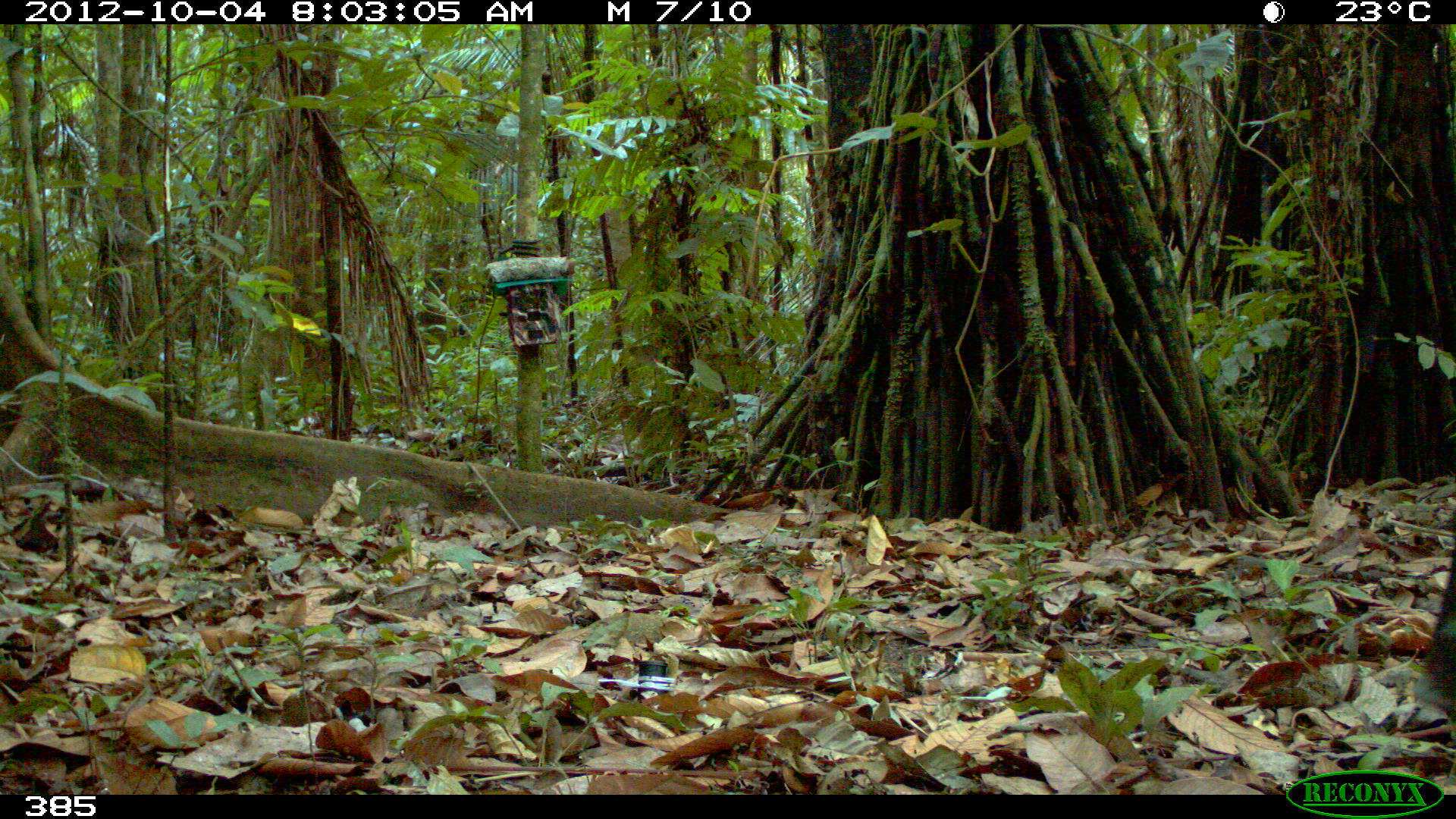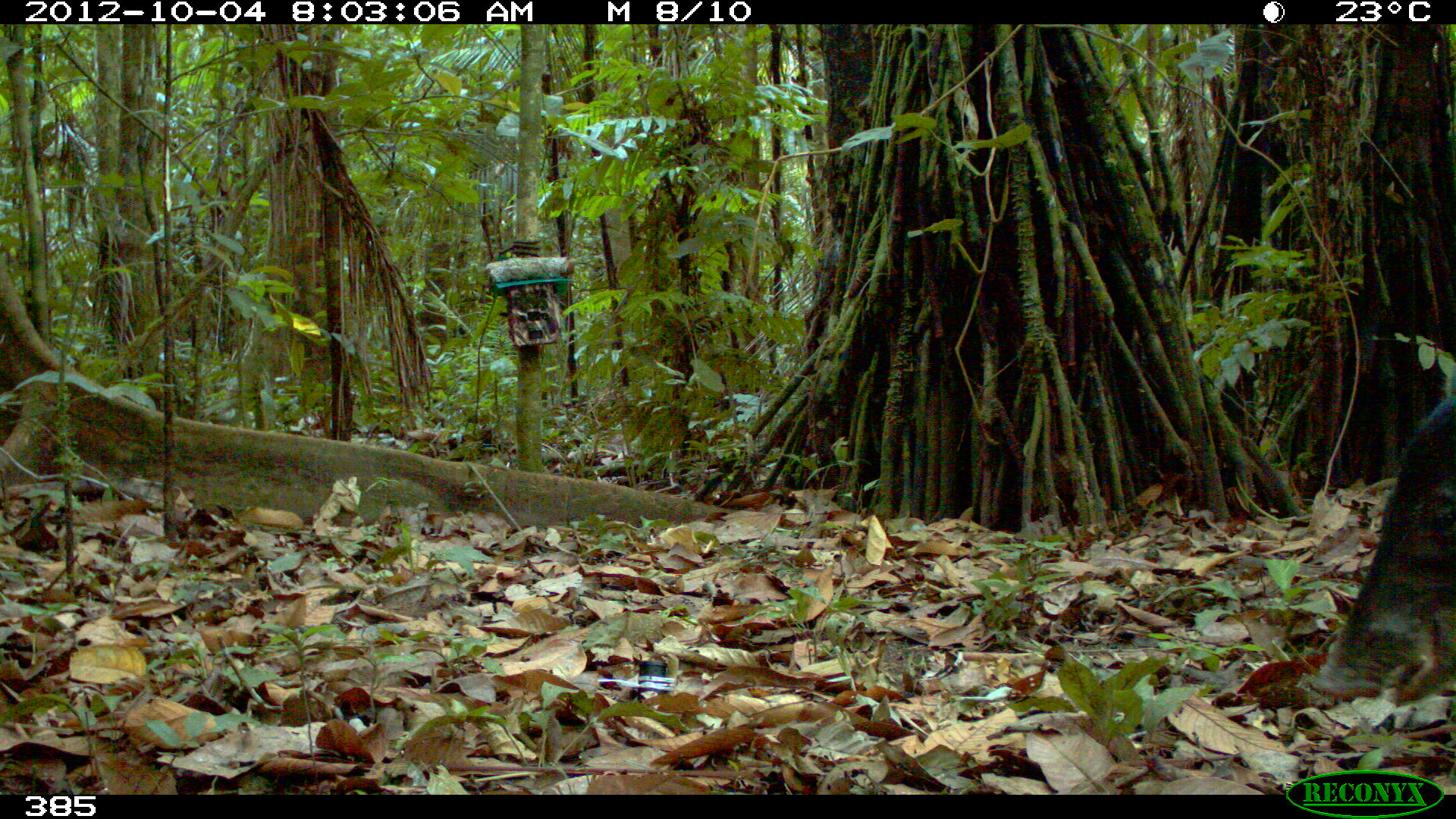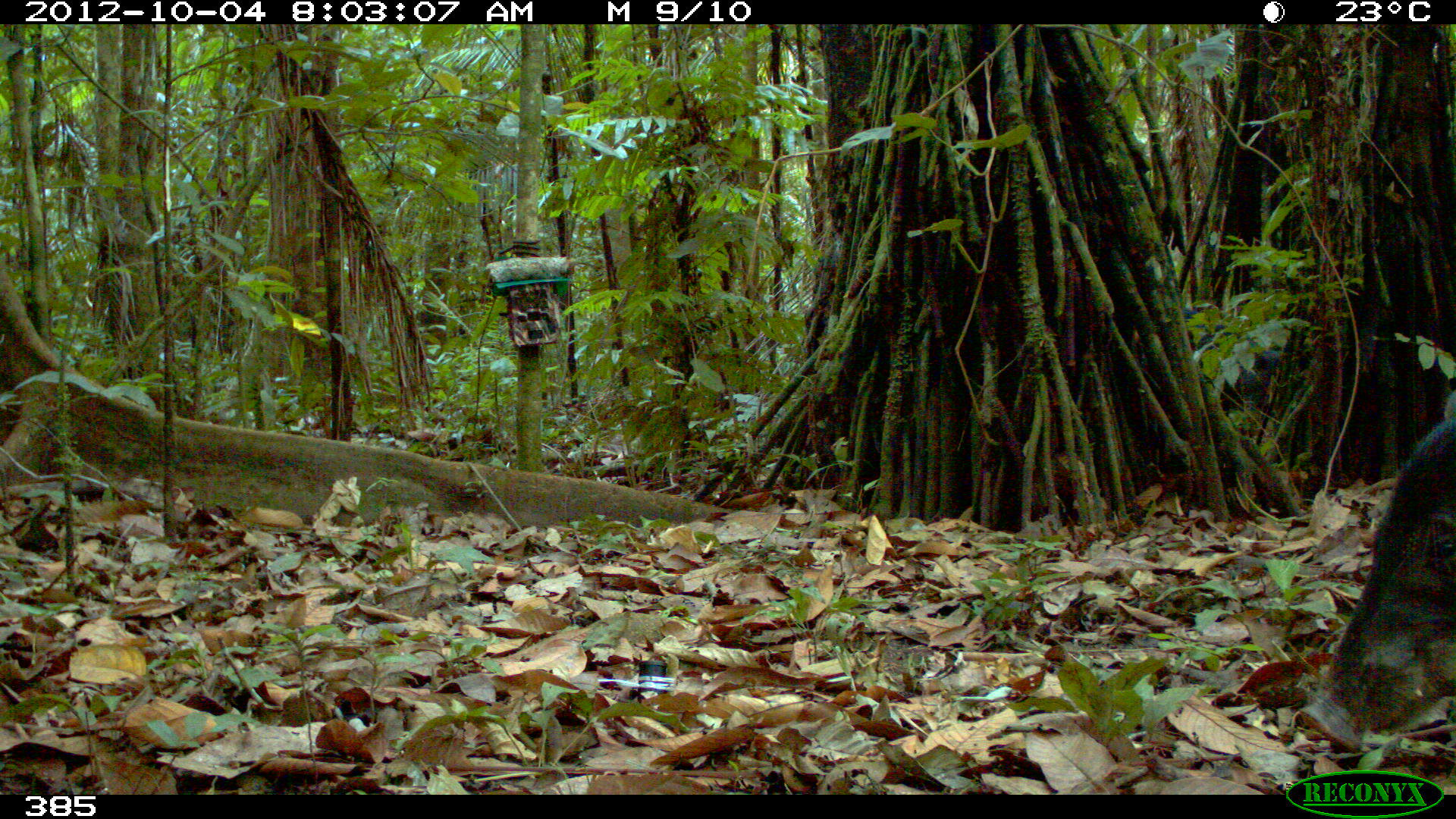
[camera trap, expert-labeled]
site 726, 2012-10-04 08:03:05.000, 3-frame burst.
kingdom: Animalia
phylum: Chordata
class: Mammalia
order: Artiodactyla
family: Tayassuidae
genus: Tayassu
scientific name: Tayassu pecari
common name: white-lipped peccary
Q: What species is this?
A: Tayassu pecari (white-lipped peccary).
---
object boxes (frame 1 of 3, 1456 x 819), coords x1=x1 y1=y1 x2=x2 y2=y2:
tayassu pecari: x1=1409 y1=561 x2=1456 y2=724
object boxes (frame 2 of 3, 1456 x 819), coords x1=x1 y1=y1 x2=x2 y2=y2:
tayassu pecari: x1=1301 y1=386 x2=1455 y2=707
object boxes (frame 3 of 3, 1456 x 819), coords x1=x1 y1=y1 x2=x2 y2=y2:
tayassu pecari: x1=1294 y1=410 x2=1456 y2=757